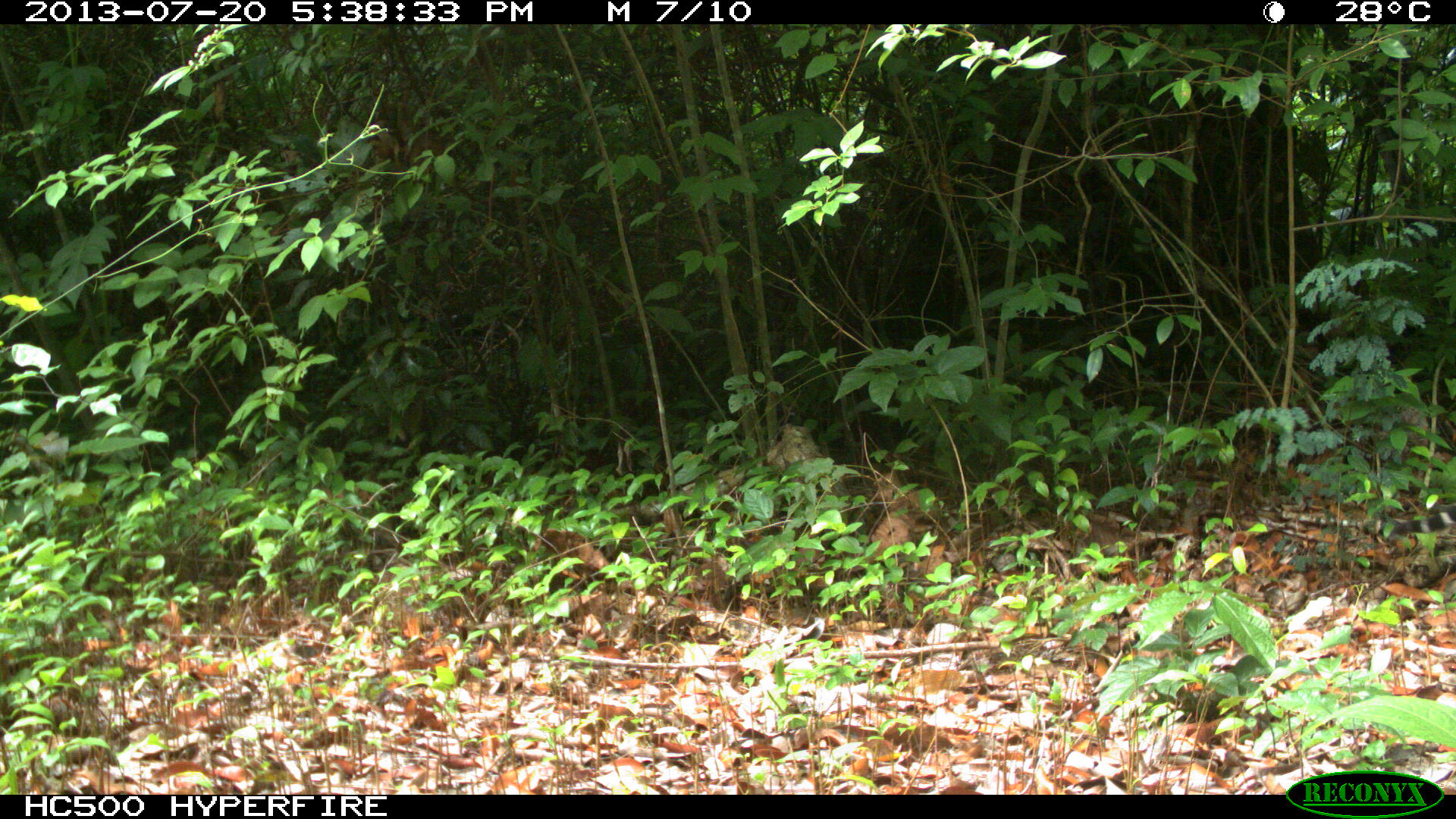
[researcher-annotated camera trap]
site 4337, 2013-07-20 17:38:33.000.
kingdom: Animalia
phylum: Chordata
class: Mammalia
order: Carnivora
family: Felidae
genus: Leopardus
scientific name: Leopardus pardalis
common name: ocelot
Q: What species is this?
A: Leopardus pardalis (ocelot).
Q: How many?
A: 1.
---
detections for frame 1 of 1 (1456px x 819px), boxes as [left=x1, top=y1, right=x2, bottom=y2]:
leopardus pardalis: [left=1355, top=506, right=1456, bottom=537]